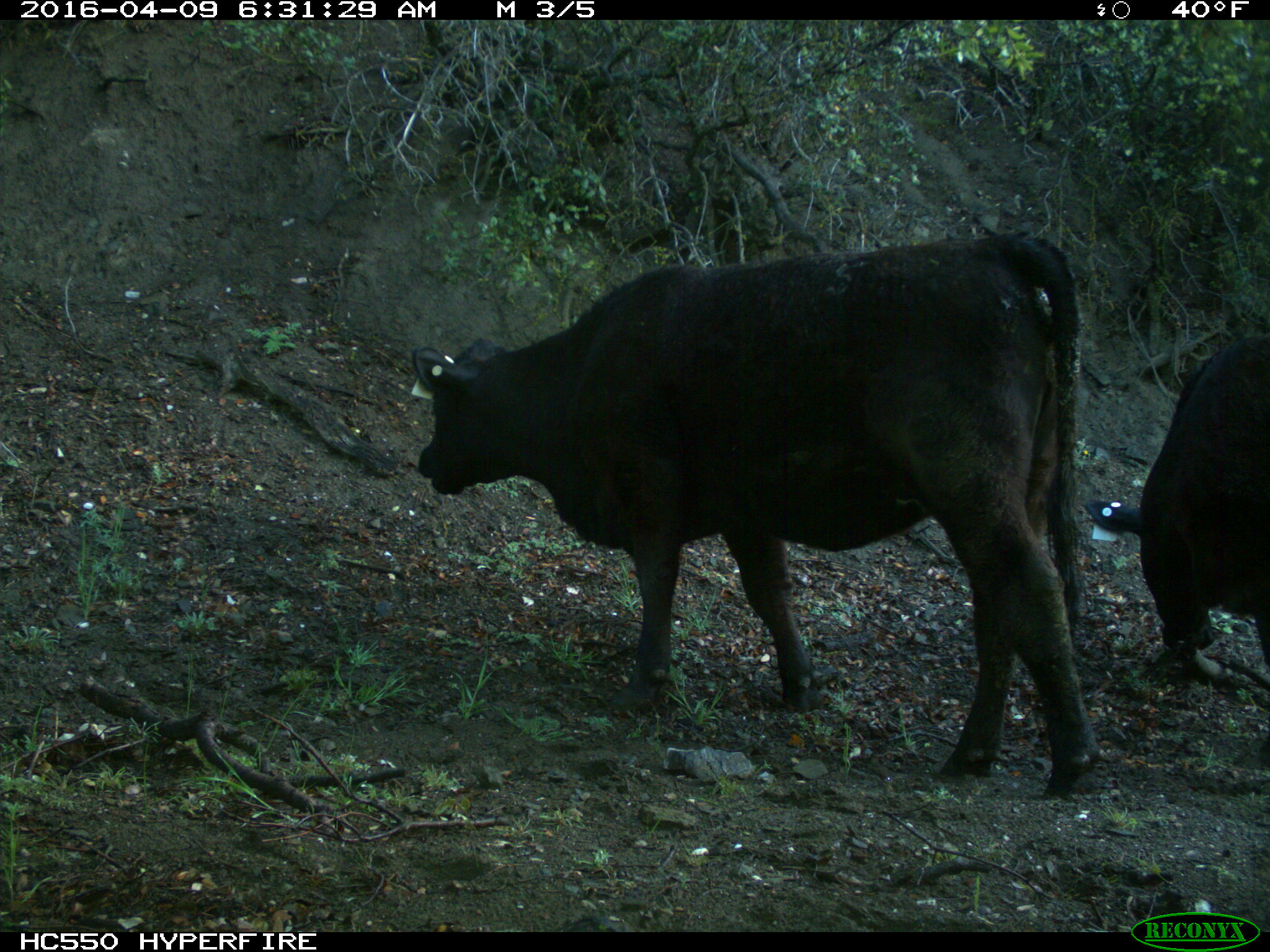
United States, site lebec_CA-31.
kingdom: Animalia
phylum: Chordata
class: Mammalia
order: Artiodactyla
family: Bovidae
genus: Bos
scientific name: Bos taurus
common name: domestic cow